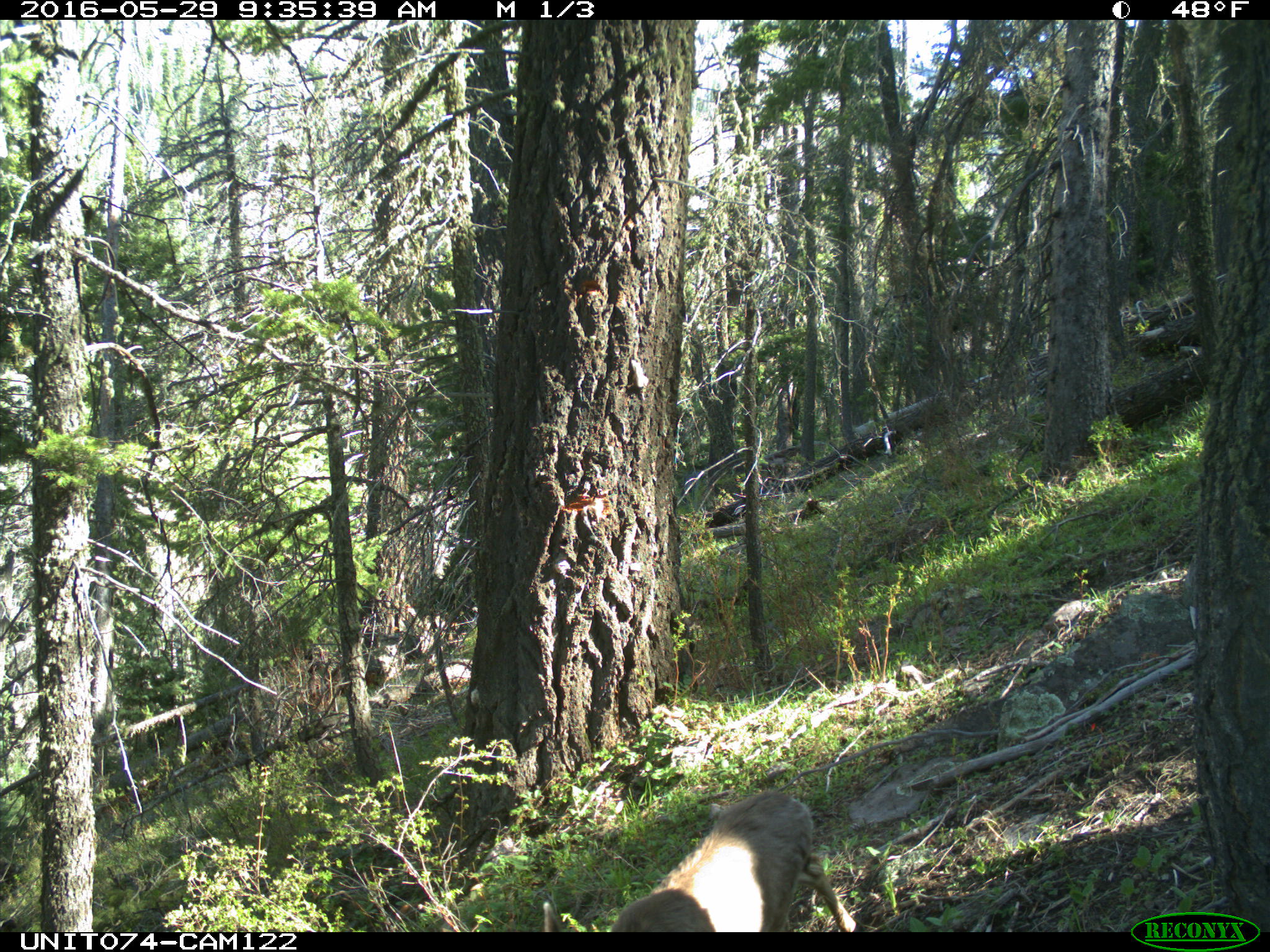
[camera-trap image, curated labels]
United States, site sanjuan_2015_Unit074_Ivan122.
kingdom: Animalia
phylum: Chordata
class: Mammalia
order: Artiodactyla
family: Cervidae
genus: Odocoileus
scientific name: Odocoileus hemionus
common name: mule deer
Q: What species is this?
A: Odocoileus hemionus (mule deer).